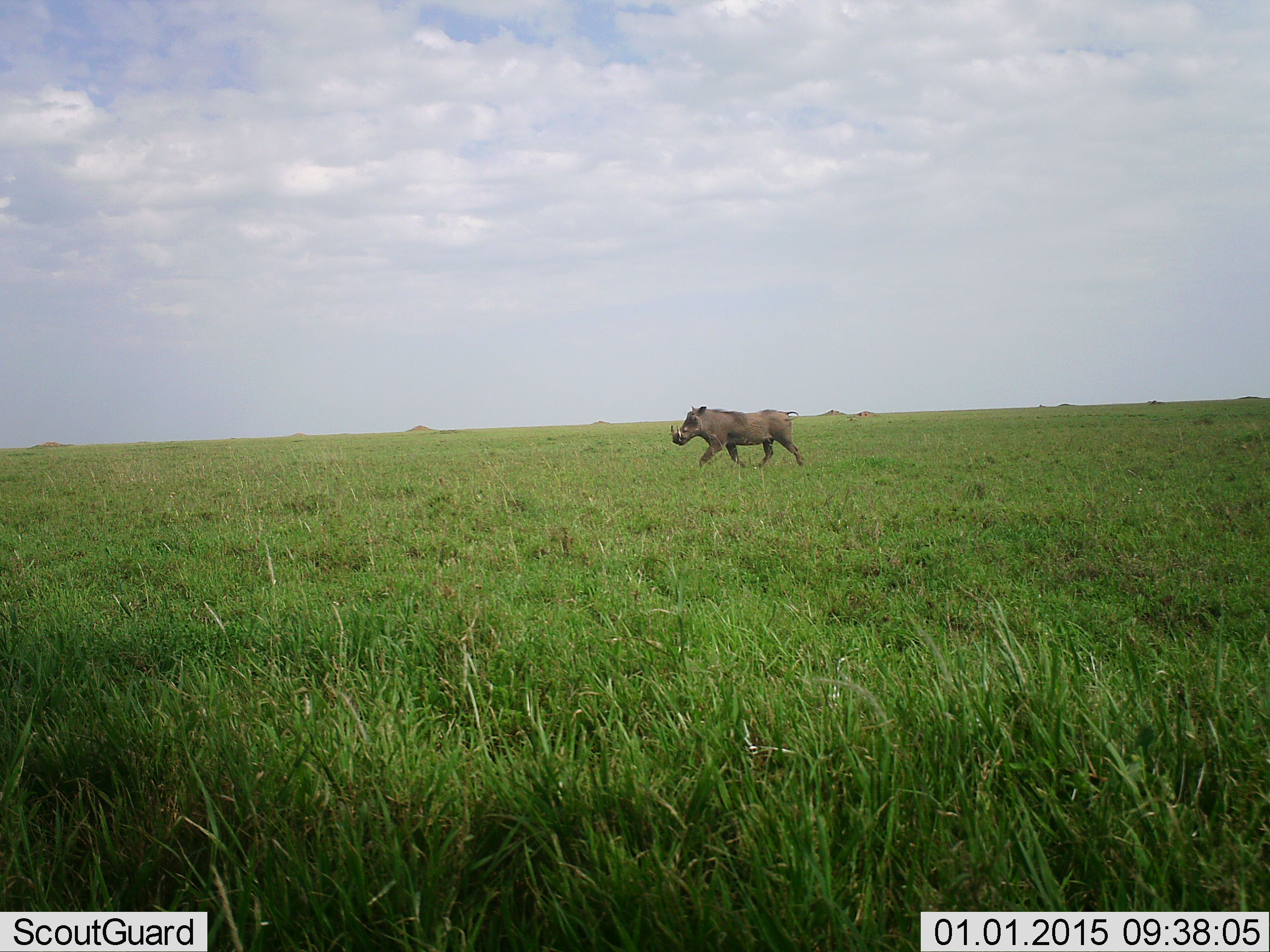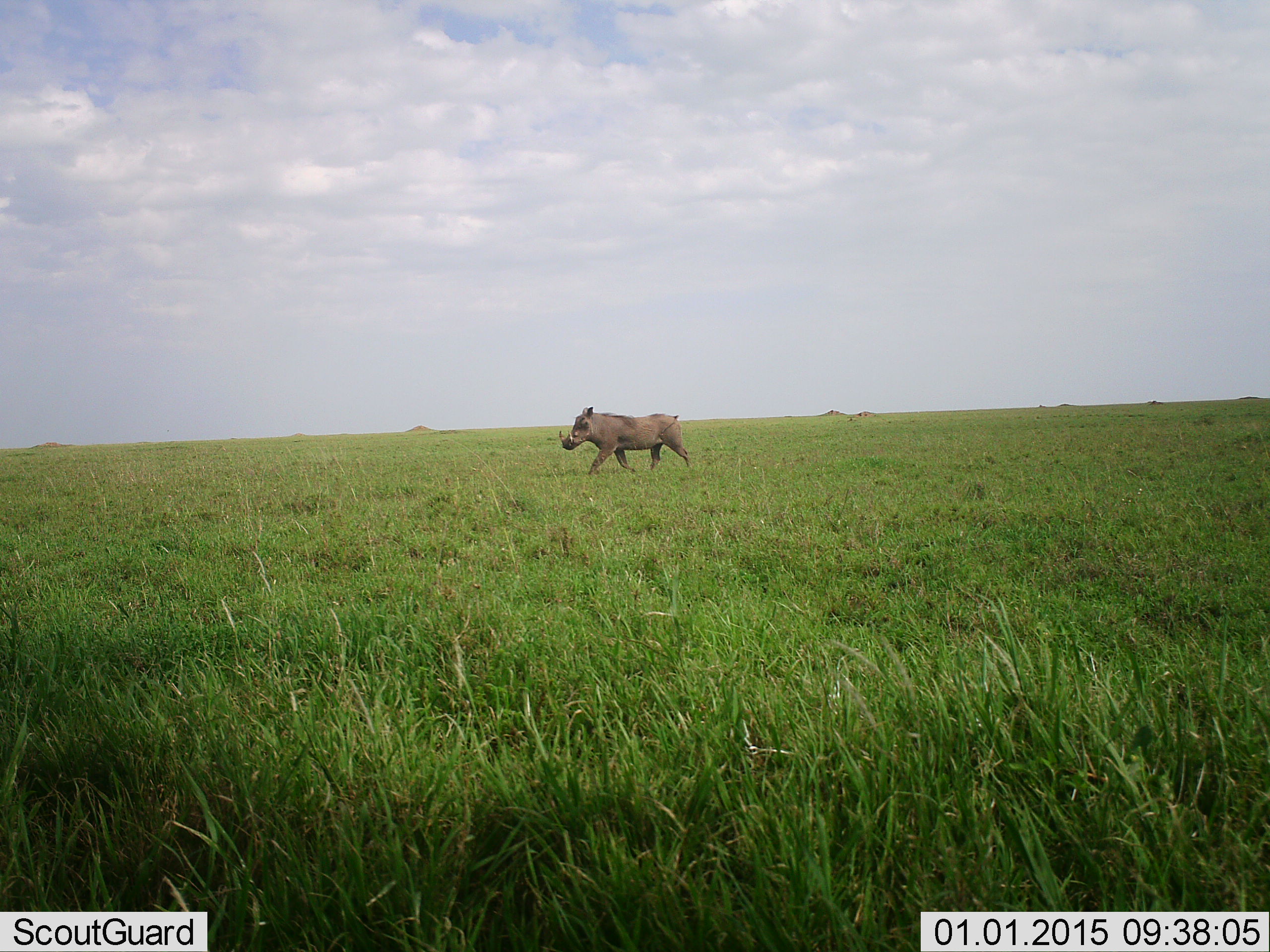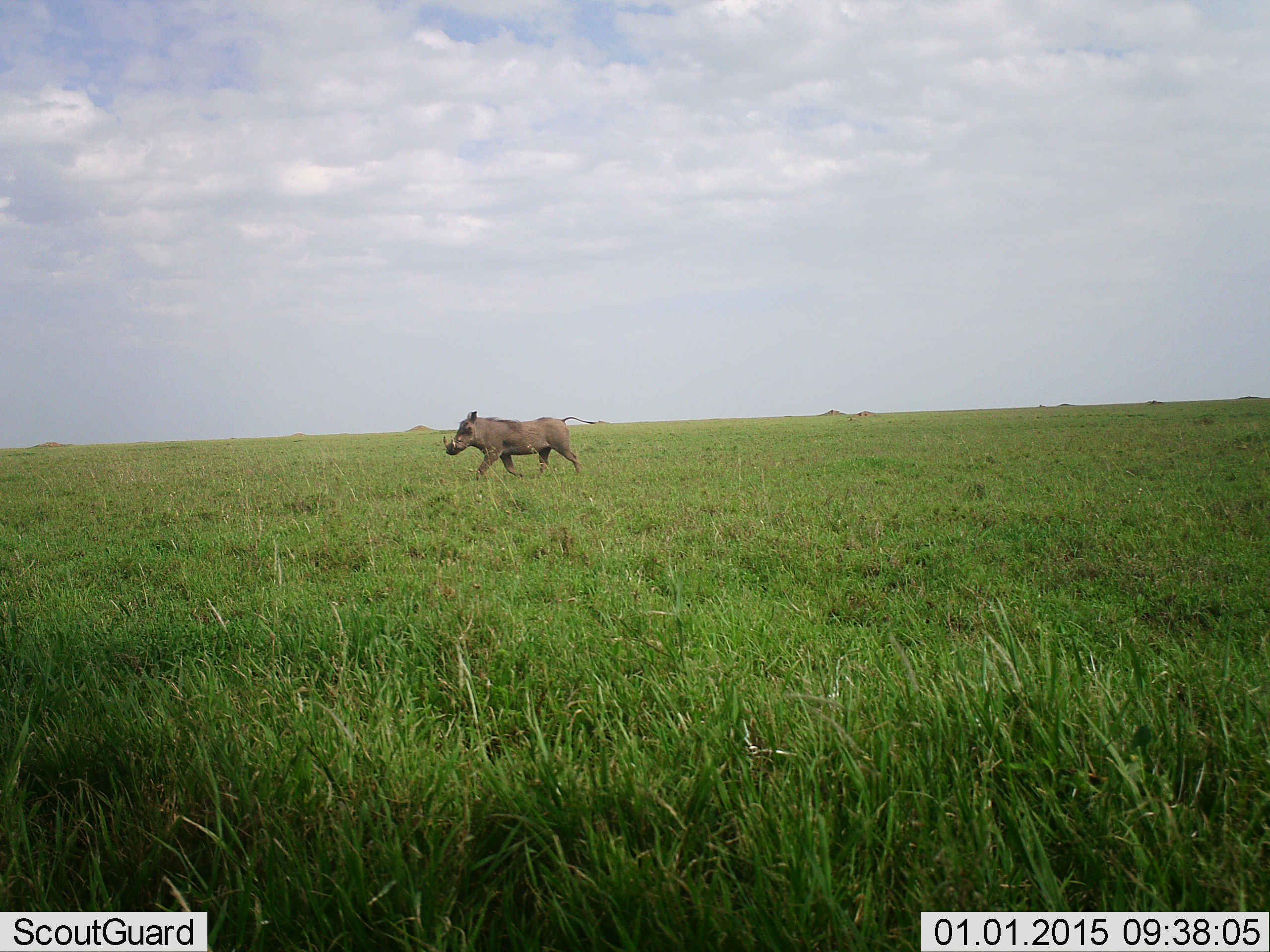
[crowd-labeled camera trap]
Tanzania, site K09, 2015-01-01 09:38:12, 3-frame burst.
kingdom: Animalia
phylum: Chordata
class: Mammalia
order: Artiodactyla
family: Suidae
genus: Phacochoerus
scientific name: Phacochoerus africanus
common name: warthog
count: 1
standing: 0%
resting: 0%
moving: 100%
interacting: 0%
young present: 0%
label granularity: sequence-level